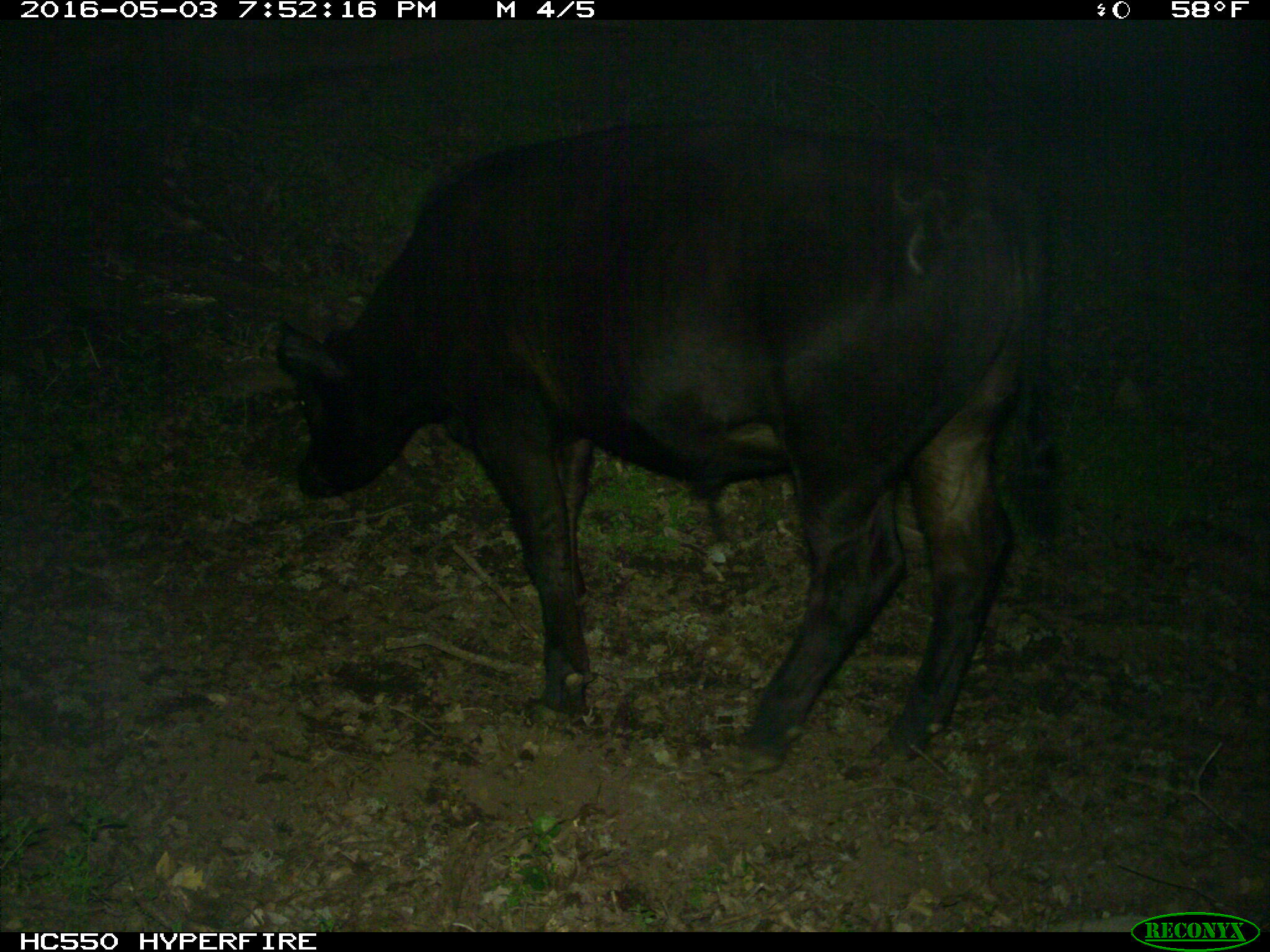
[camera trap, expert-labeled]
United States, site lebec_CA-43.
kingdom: Animalia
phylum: Chordata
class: Mammalia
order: Artiodactyla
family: Bovidae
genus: Bos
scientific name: Bos taurus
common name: domestic cow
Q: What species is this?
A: Bos taurus (domestic cow).